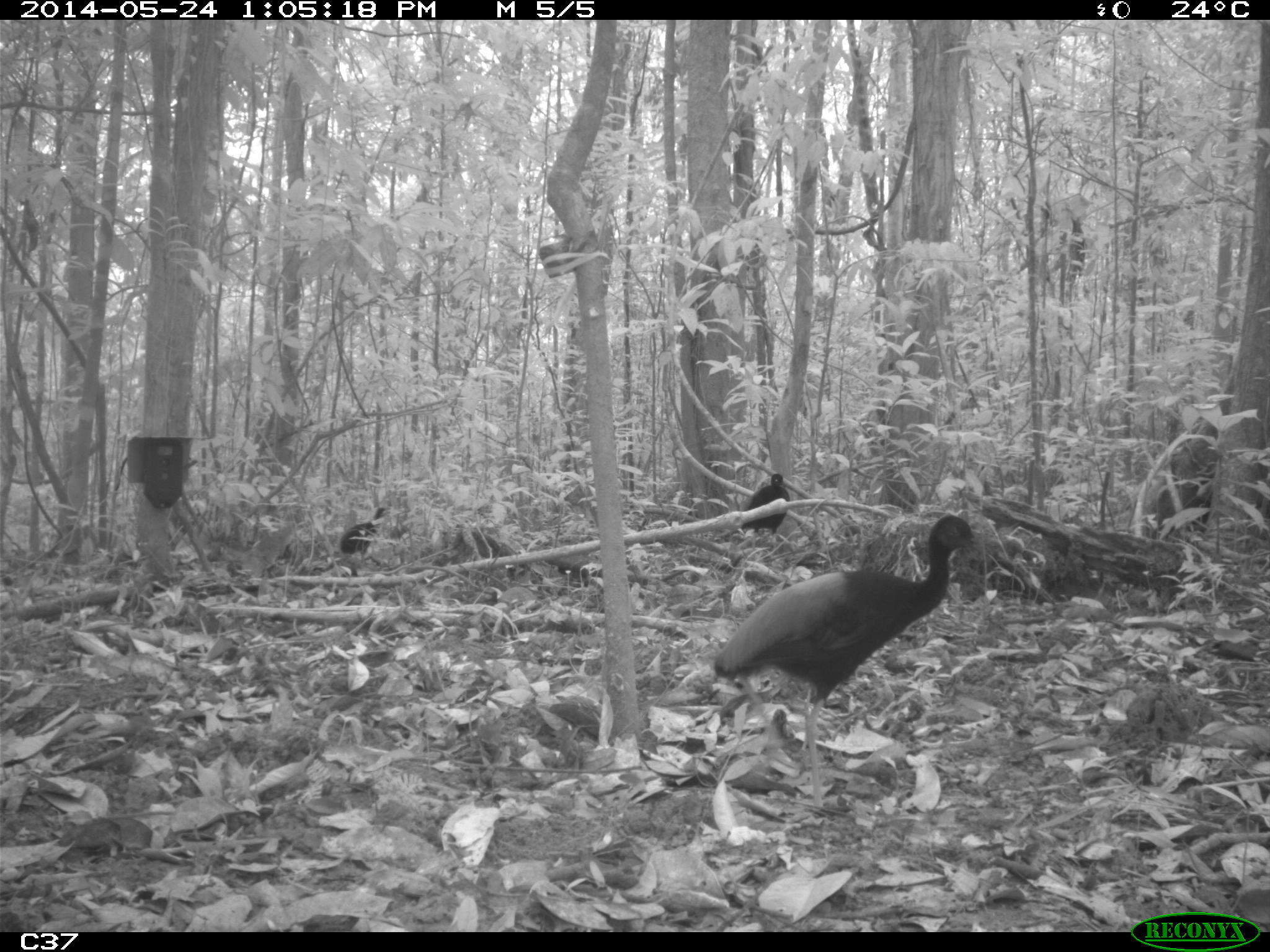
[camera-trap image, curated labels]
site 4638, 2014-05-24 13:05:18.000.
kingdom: Animalia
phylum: Chordata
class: Aves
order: Gruiformes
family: Psophiidae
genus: Psophia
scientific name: Psophia crepitans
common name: gray-winged trumpeter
Psophia crepitans (gray-winged trumpeter), count 4, age adult.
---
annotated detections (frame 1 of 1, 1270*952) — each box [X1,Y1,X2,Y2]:
psophia crepitans: [710,513,981,814]; [738,472,791,545]; [338,506,388,566]